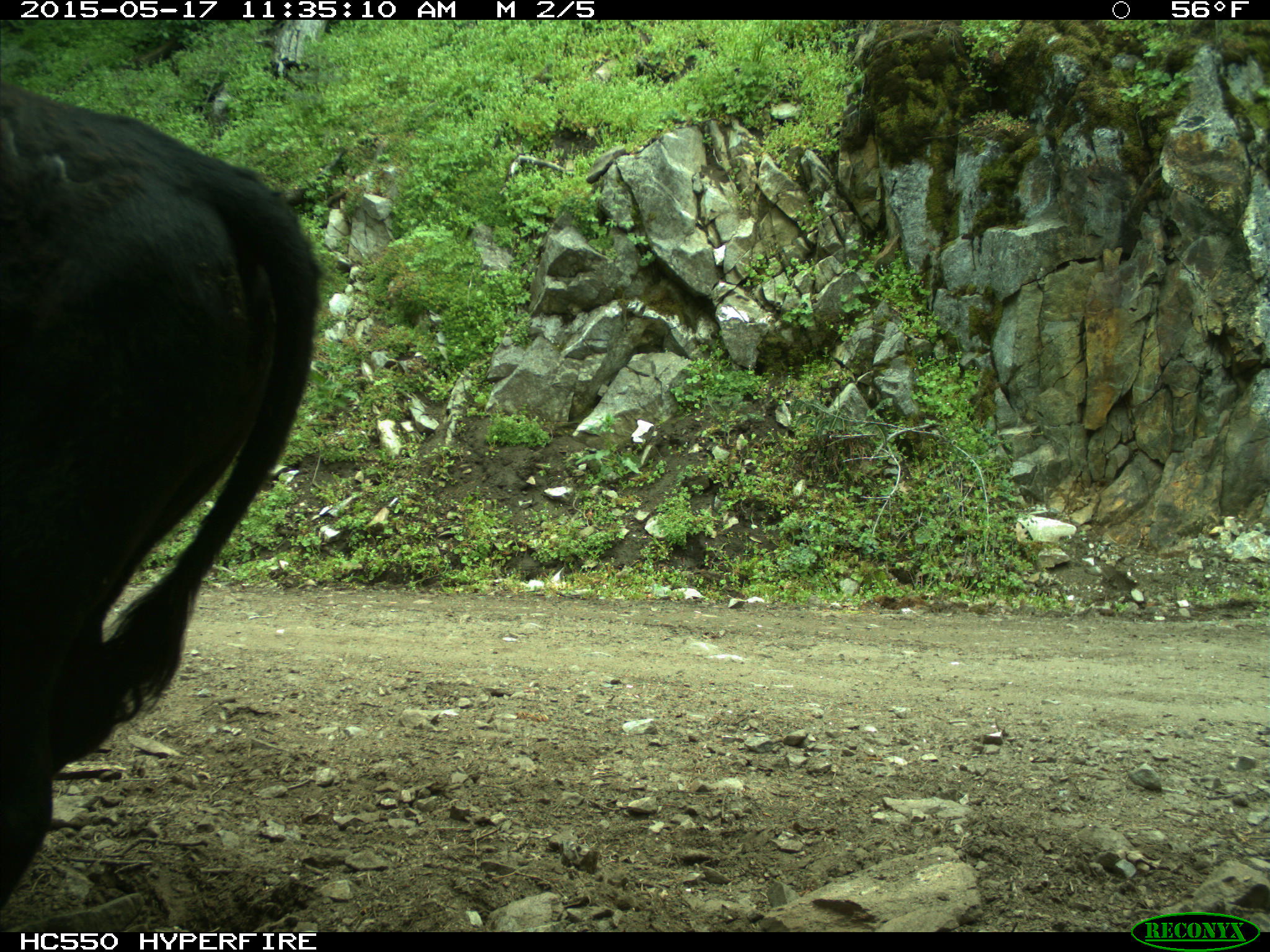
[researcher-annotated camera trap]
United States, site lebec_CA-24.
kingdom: Animalia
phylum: Chordata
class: Mammalia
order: Artiodactyla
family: Bovidae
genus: Bos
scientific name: Bos taurus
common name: domestic cow